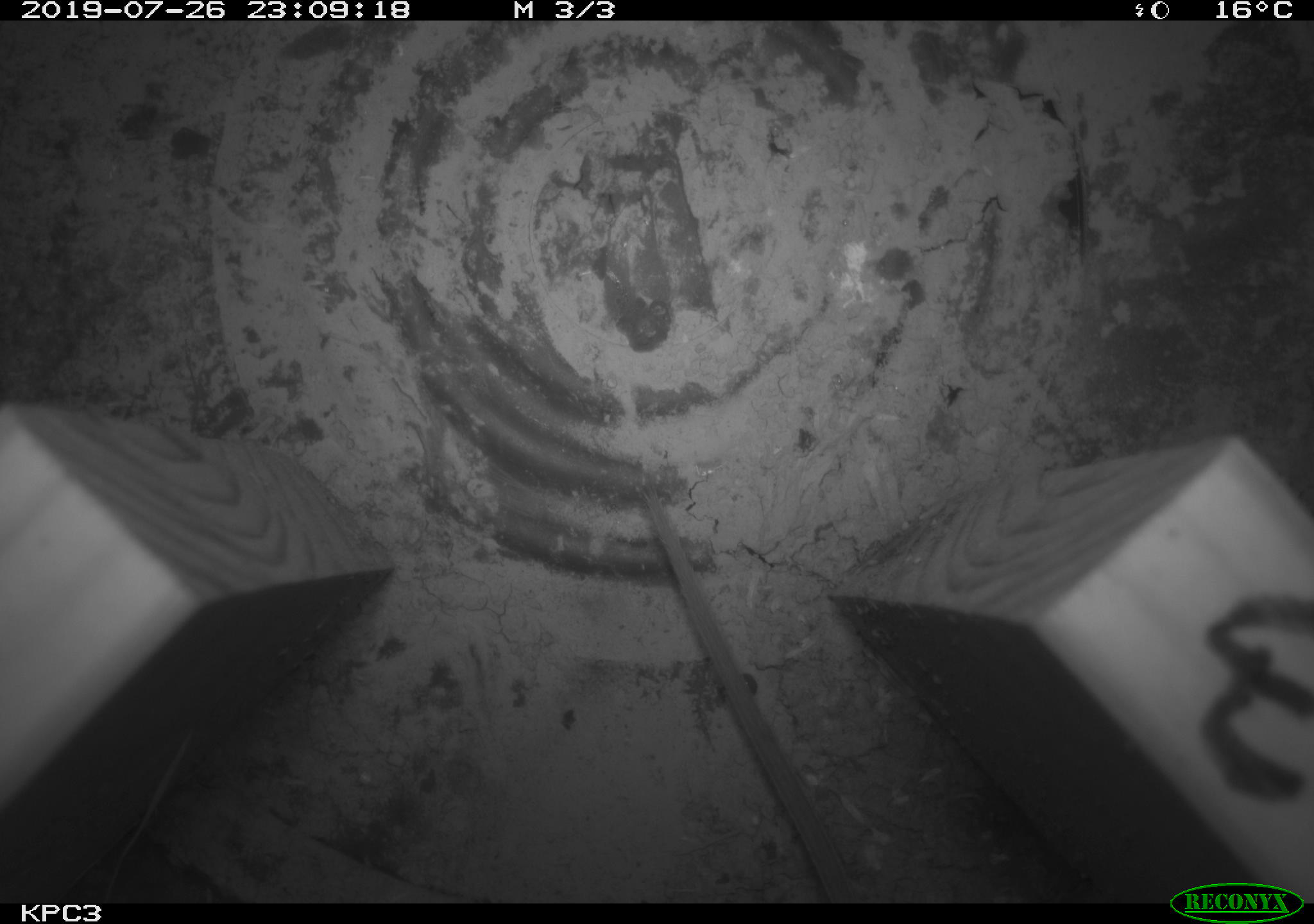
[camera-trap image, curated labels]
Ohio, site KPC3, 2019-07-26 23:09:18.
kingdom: Animalia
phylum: Chordata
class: Mammalia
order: Rodentia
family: Cricetidae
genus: Peromyscus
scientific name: Peromyscus leucopus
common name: white-footed mouse